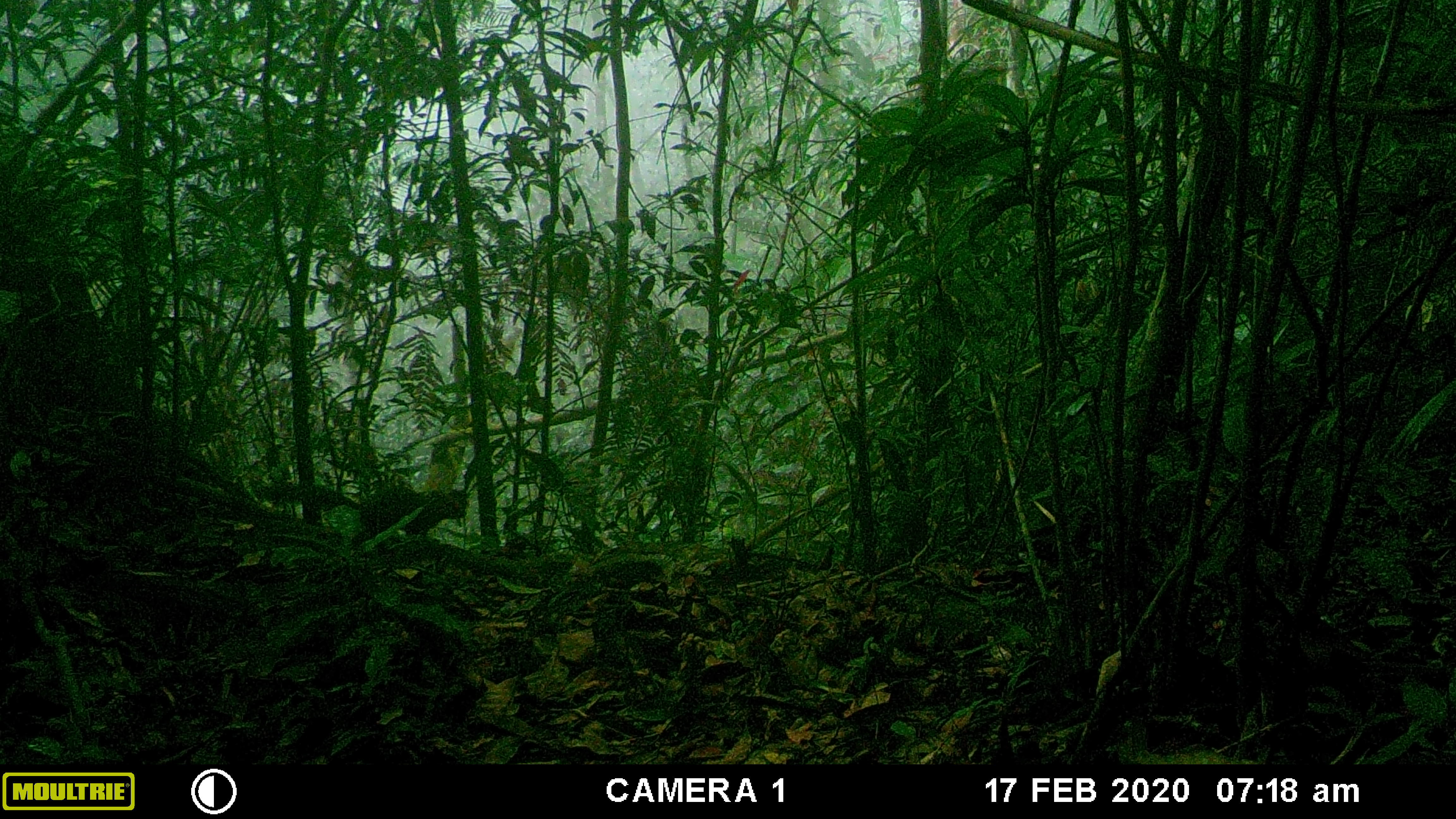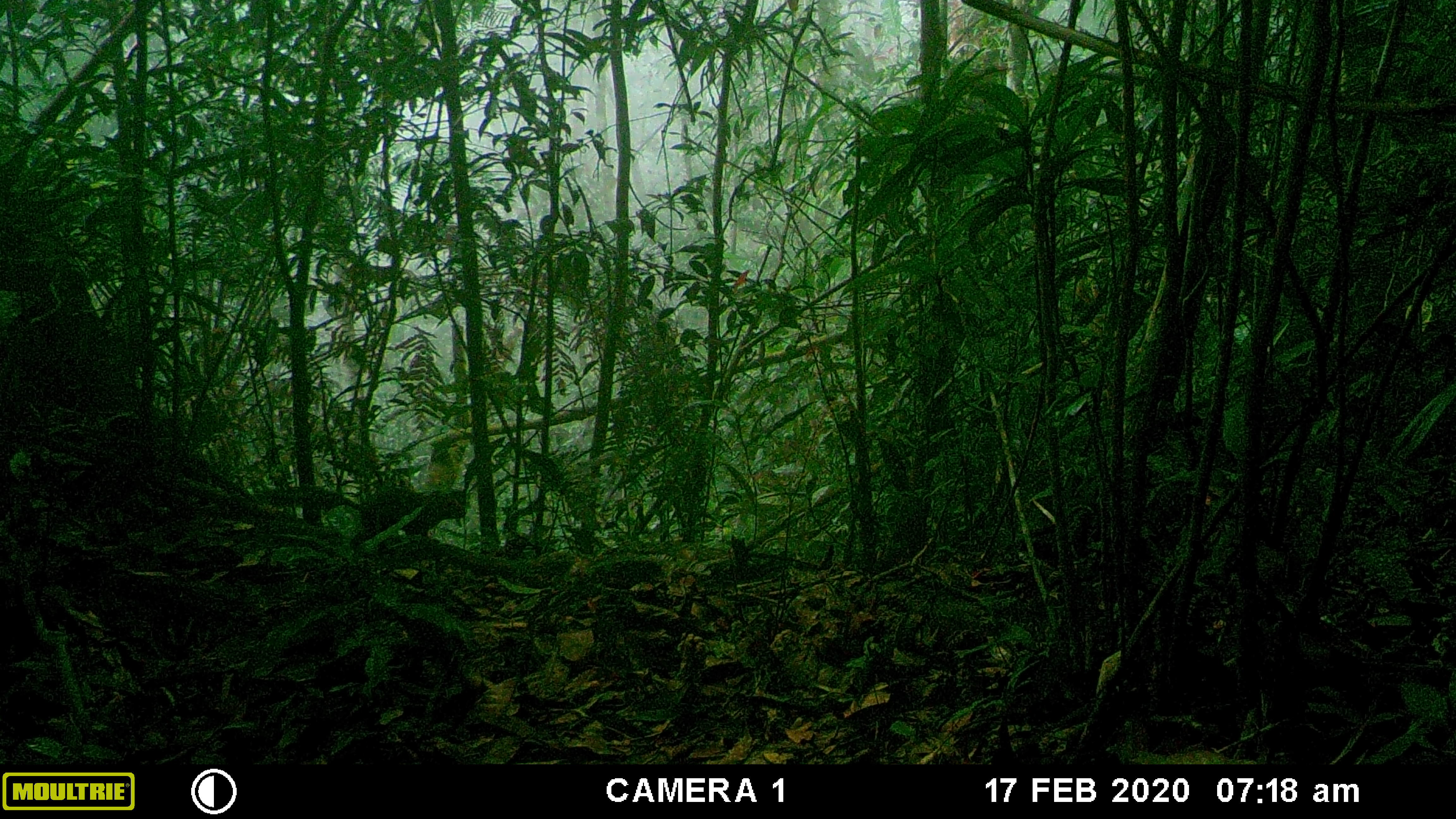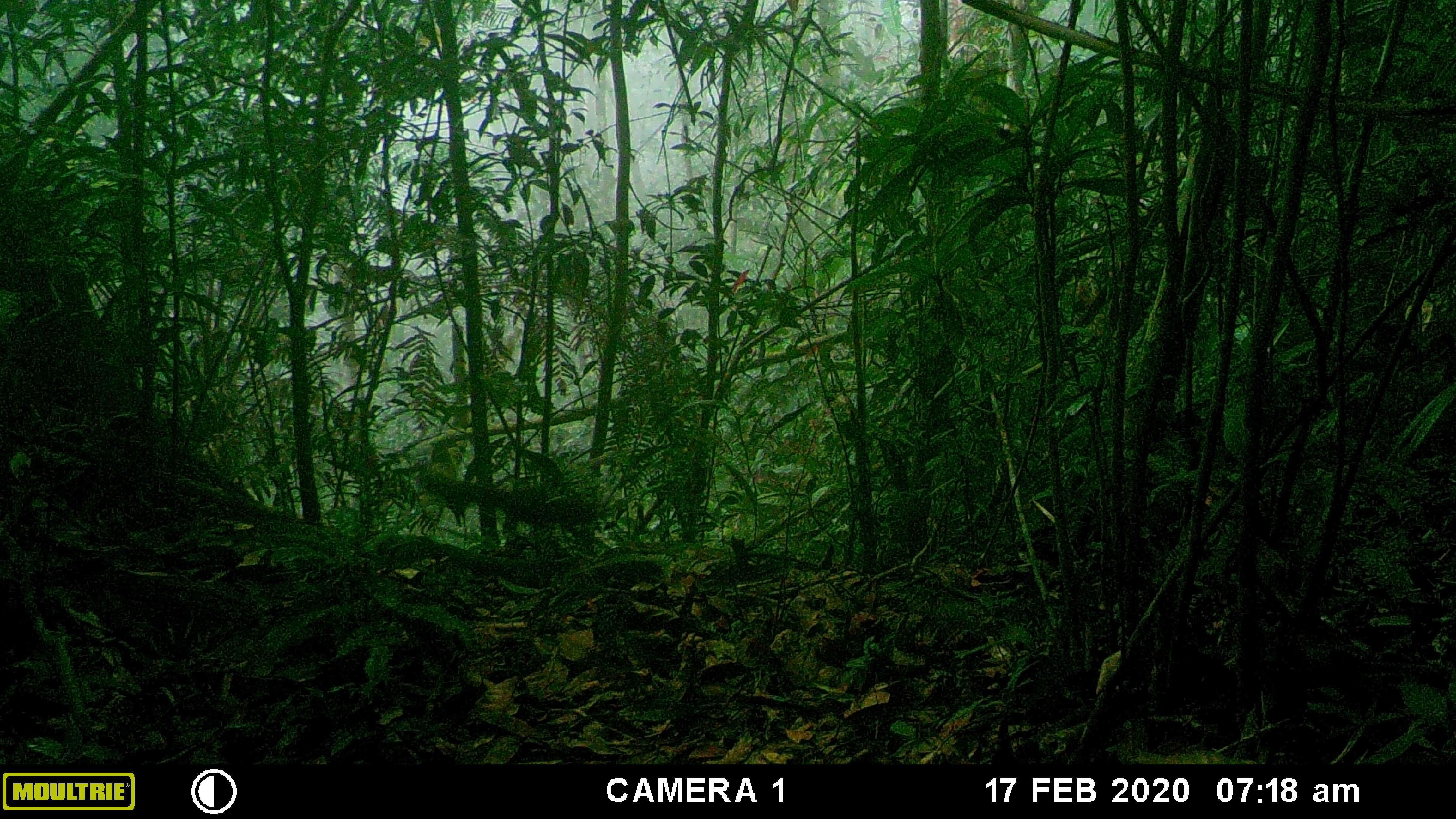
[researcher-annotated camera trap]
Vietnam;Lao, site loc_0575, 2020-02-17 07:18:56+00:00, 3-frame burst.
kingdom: Animalia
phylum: Chordata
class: Mammalia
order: Rodentia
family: Sciuridae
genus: Dremomys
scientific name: Dremomys rufigenis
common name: red-cheeked squirrel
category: red cheeked squirrel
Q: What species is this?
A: Red cheeked squirrel (red-cheeked squirrel) (Dremomys rufigenis).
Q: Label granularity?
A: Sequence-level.